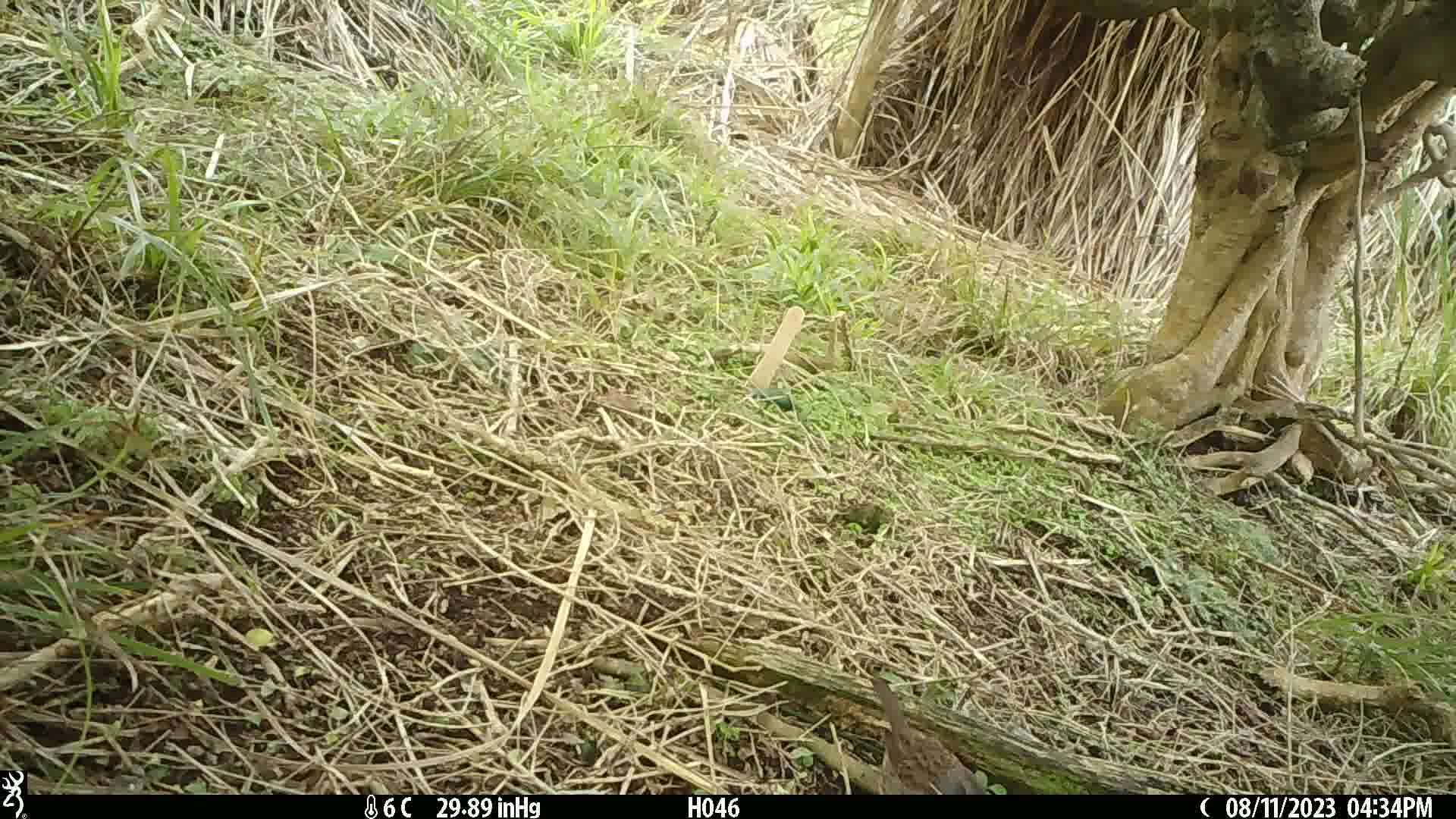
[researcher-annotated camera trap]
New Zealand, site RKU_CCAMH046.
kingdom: Animalia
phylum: Chordata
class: Aves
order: Passeriformes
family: Prunellidae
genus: Prunella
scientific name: Prunella modularis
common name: dunnock